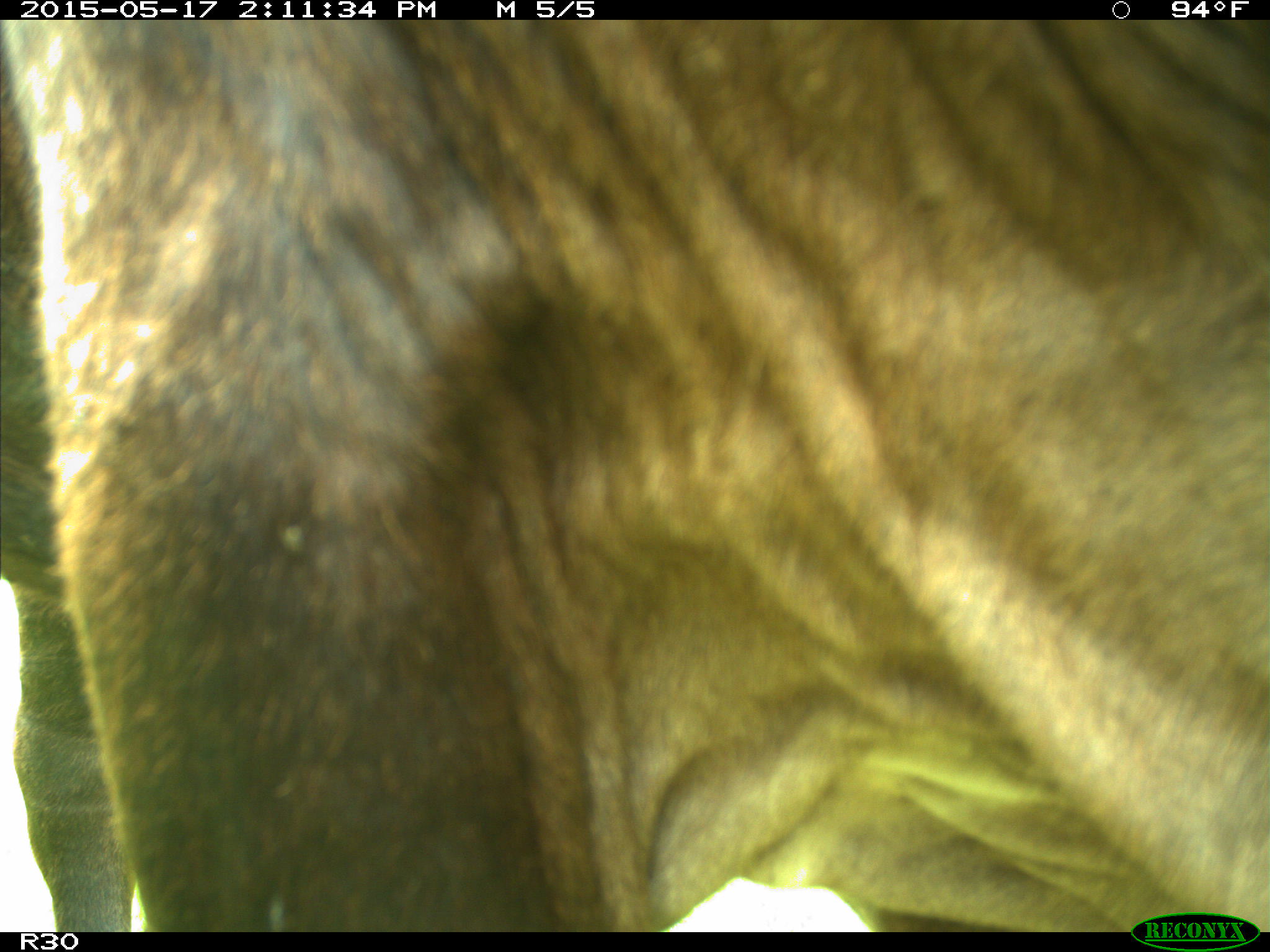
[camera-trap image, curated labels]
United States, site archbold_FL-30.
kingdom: Animalia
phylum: Chordata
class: Mammalia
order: Artiodactyla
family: Bovidae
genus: Bos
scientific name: Bos taurus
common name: domestic cow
Bos taurus (domestic cow).